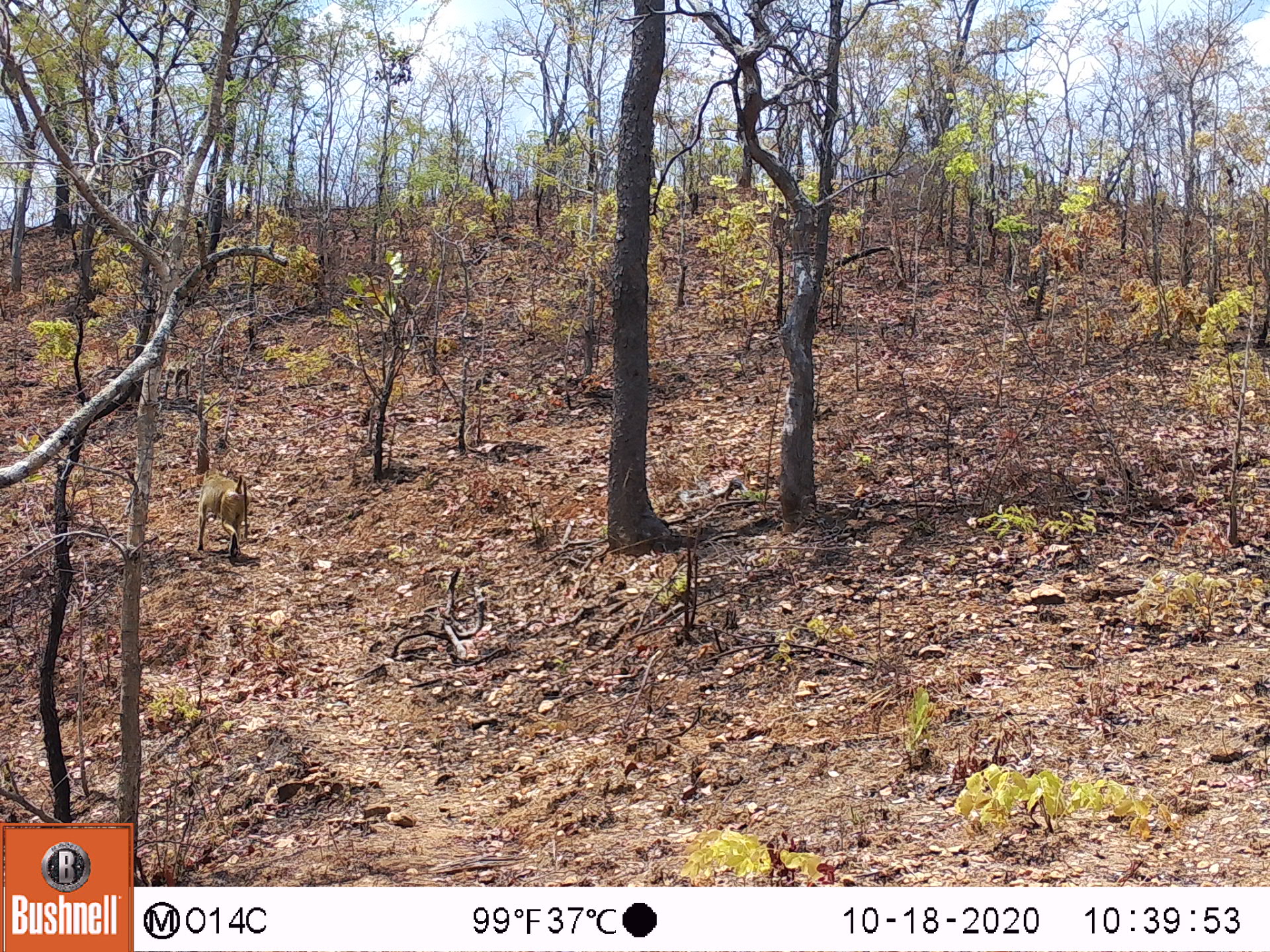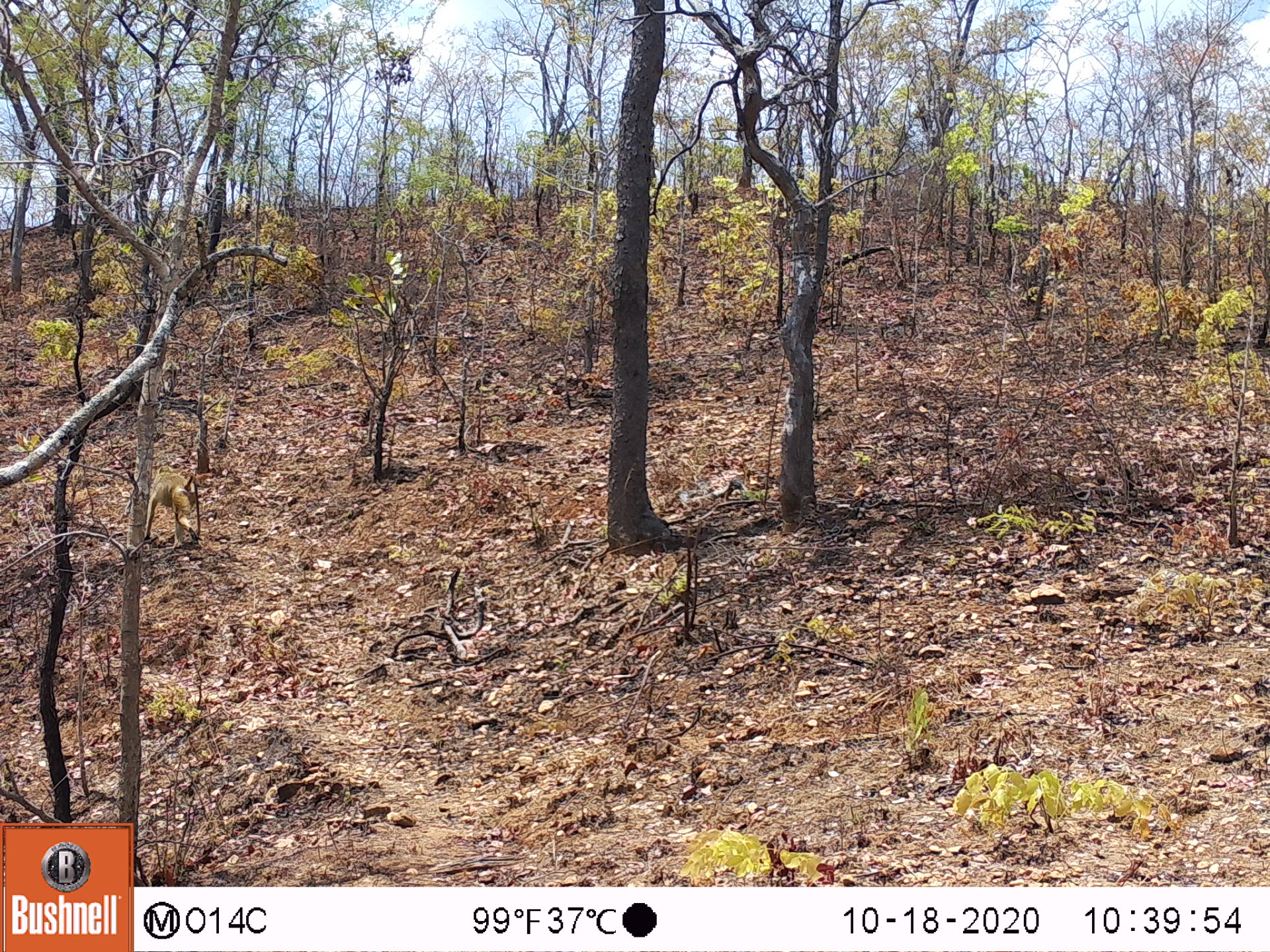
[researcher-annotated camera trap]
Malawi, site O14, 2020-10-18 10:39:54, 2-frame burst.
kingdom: Animalia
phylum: Chordata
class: Mammalia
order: Primates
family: Cercopithecidae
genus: Papio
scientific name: Papio cynocephalus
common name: yellow baboon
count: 1